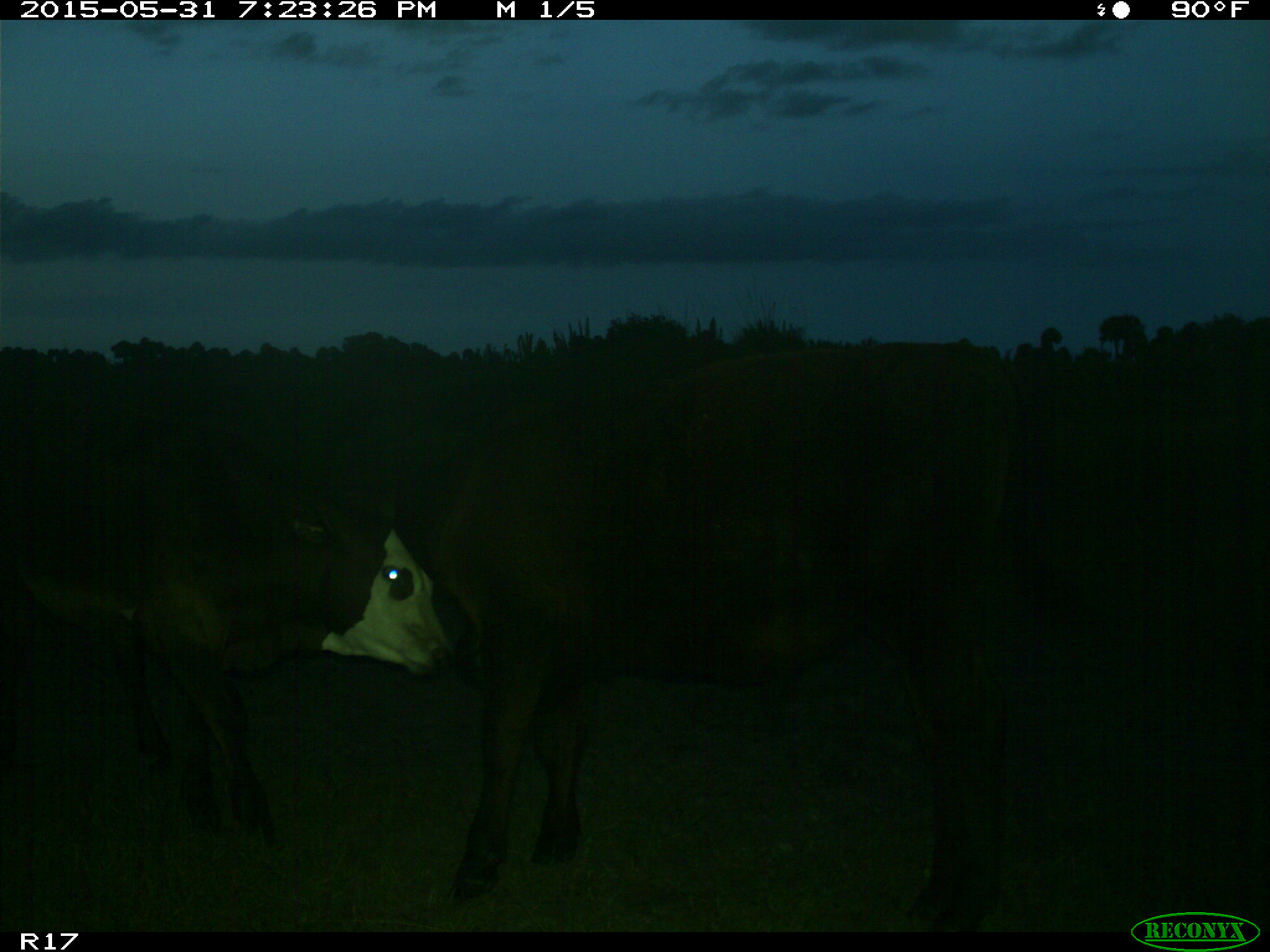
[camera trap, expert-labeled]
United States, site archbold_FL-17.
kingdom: Animalia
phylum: Chordata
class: Mammalia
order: Artiodactyla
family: Bovidae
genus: Bos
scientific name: Bos taurus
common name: domestic cow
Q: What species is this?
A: Bos taurus (domestic cow).